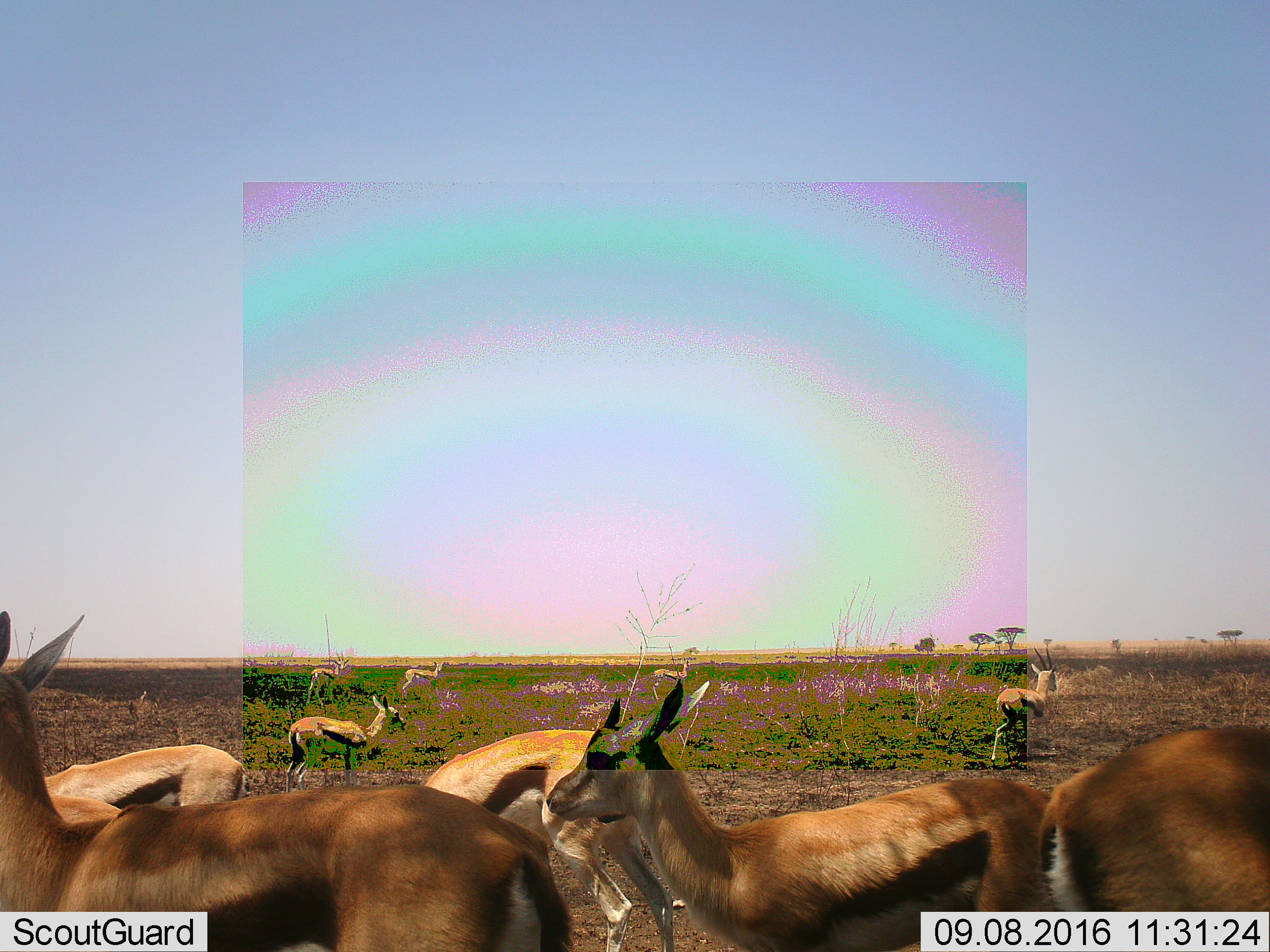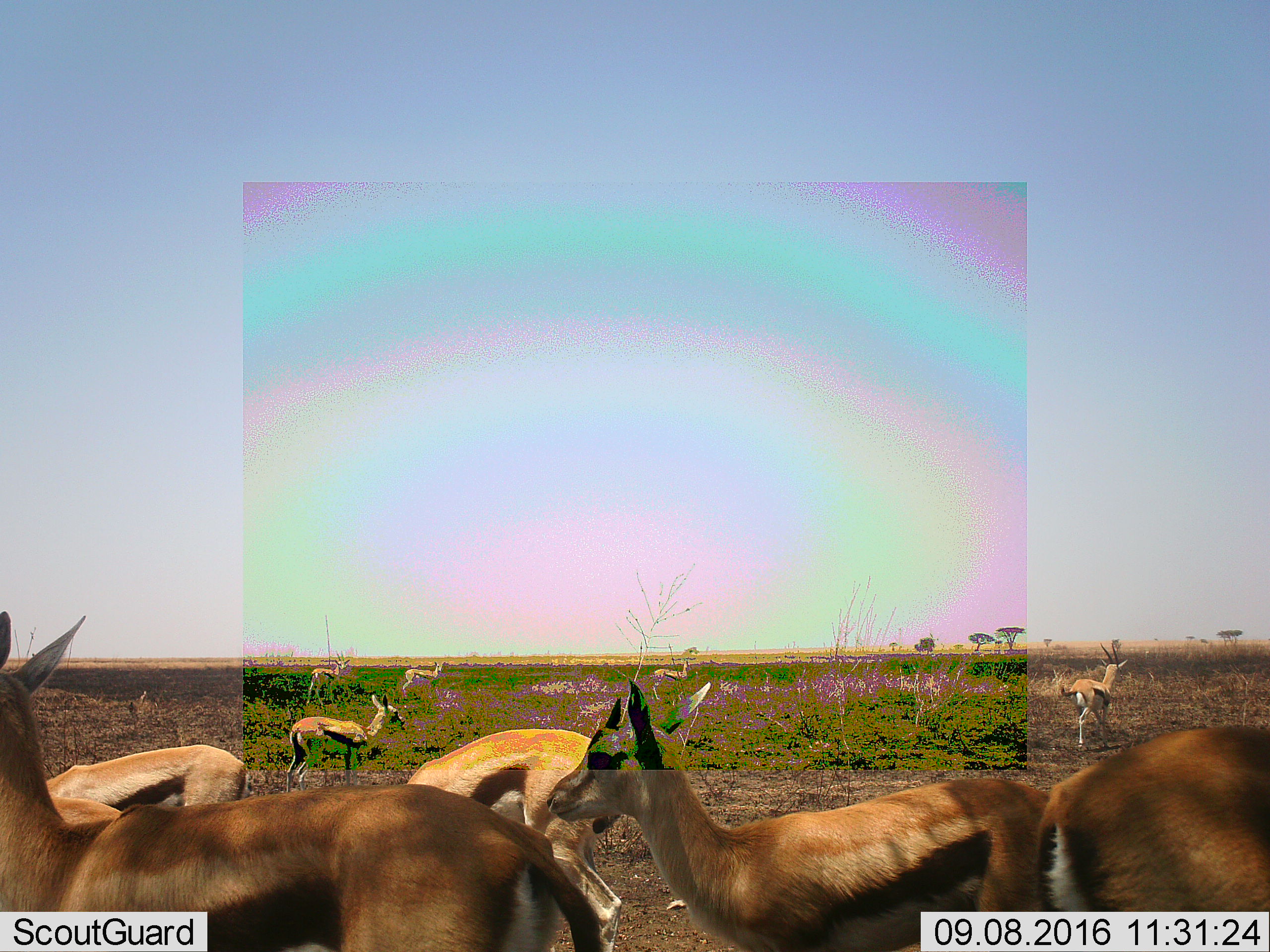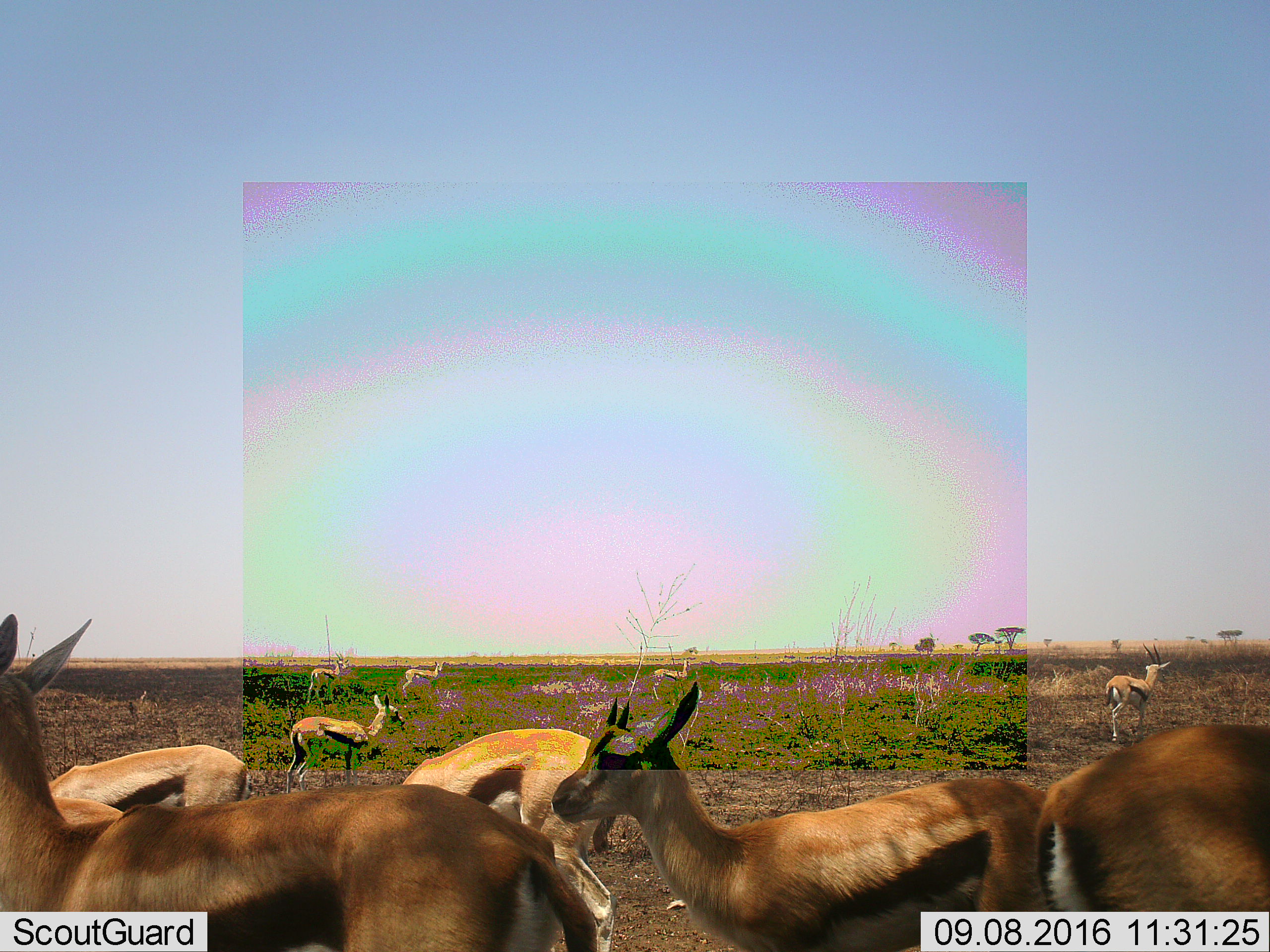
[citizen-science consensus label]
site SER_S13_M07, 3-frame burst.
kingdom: Animalia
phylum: Chordata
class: Mammalia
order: Artiodactyla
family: Bovidae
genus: Eudorcas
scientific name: Eudorcas thomsonii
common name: thomson's gazelle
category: gazellethomsons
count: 10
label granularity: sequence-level